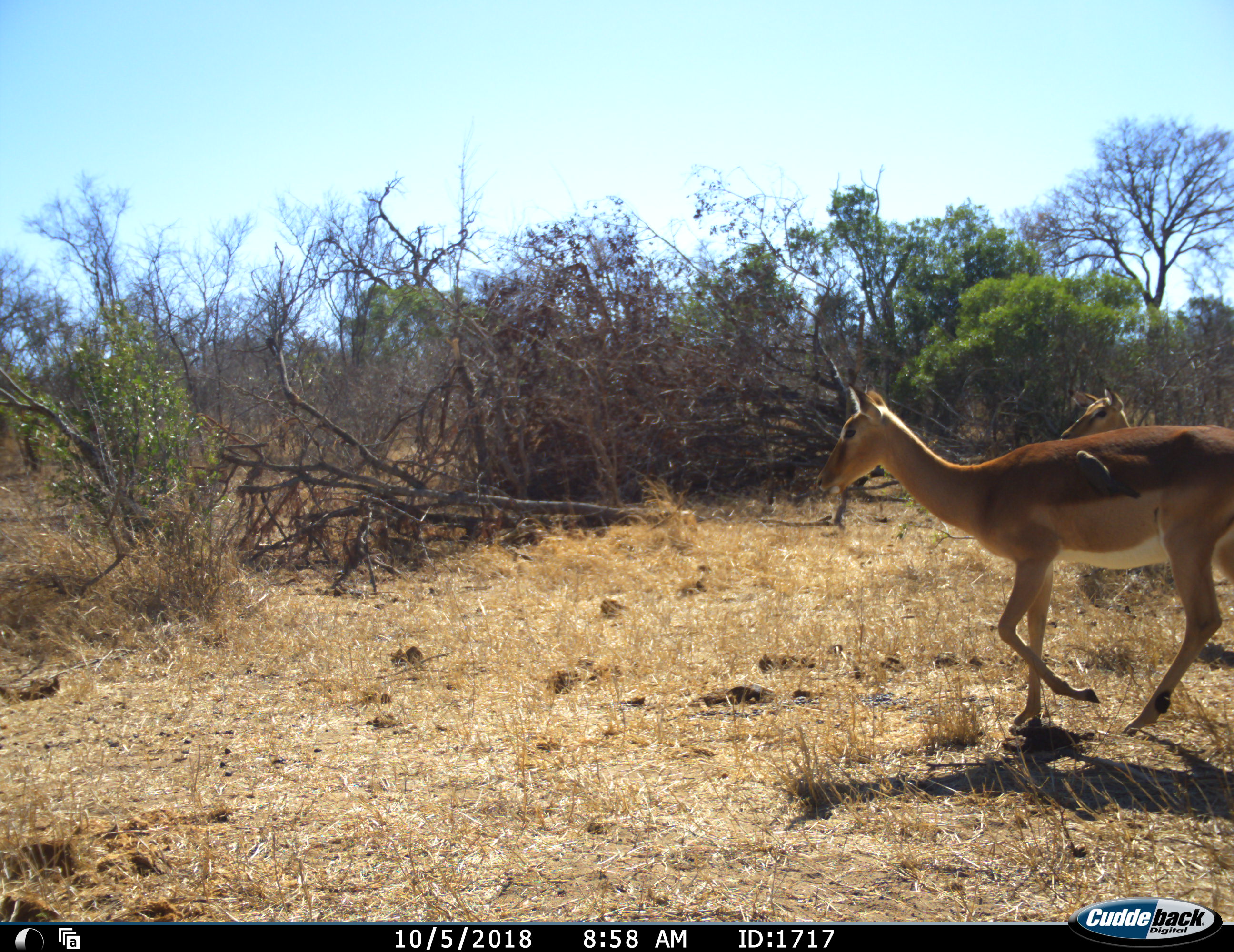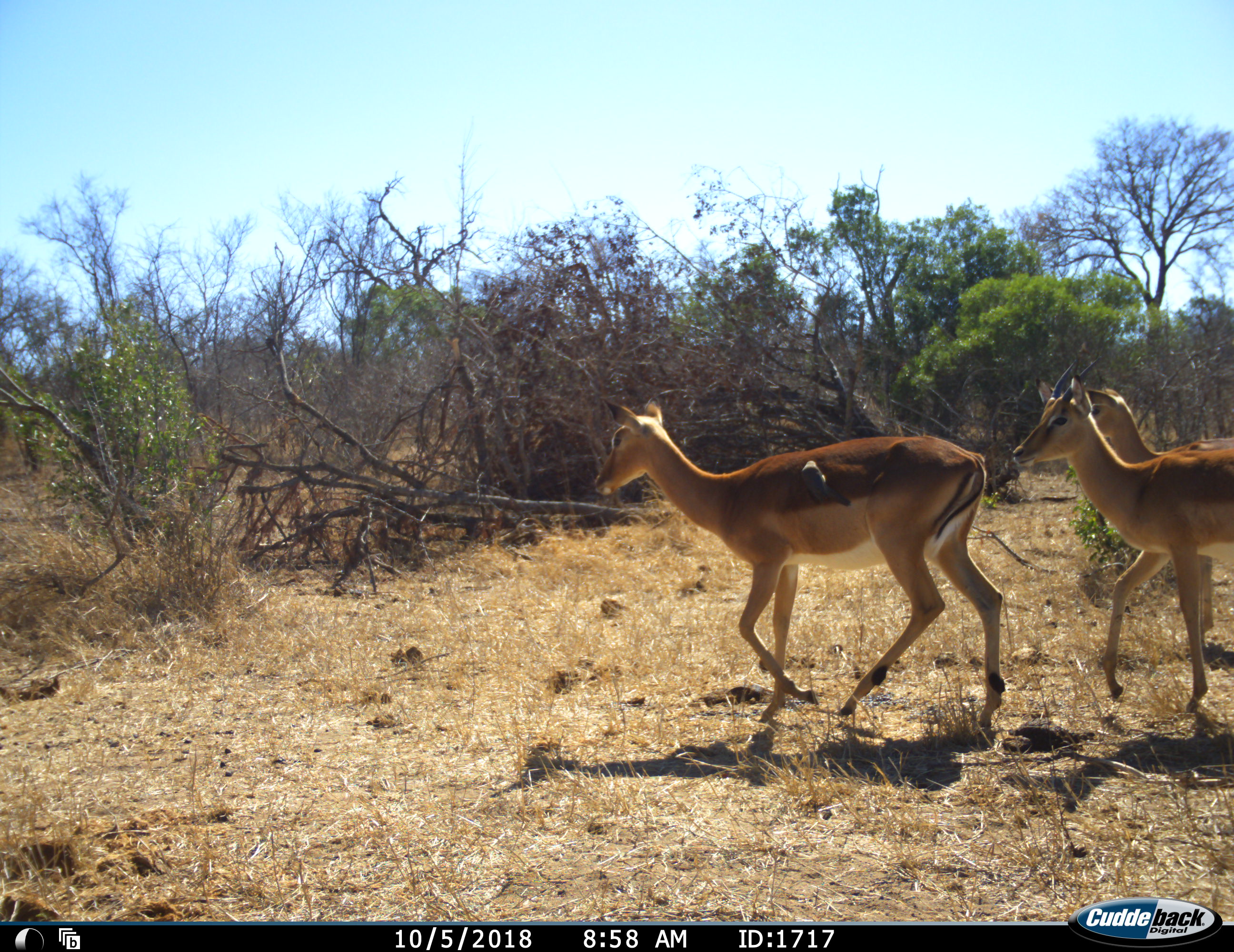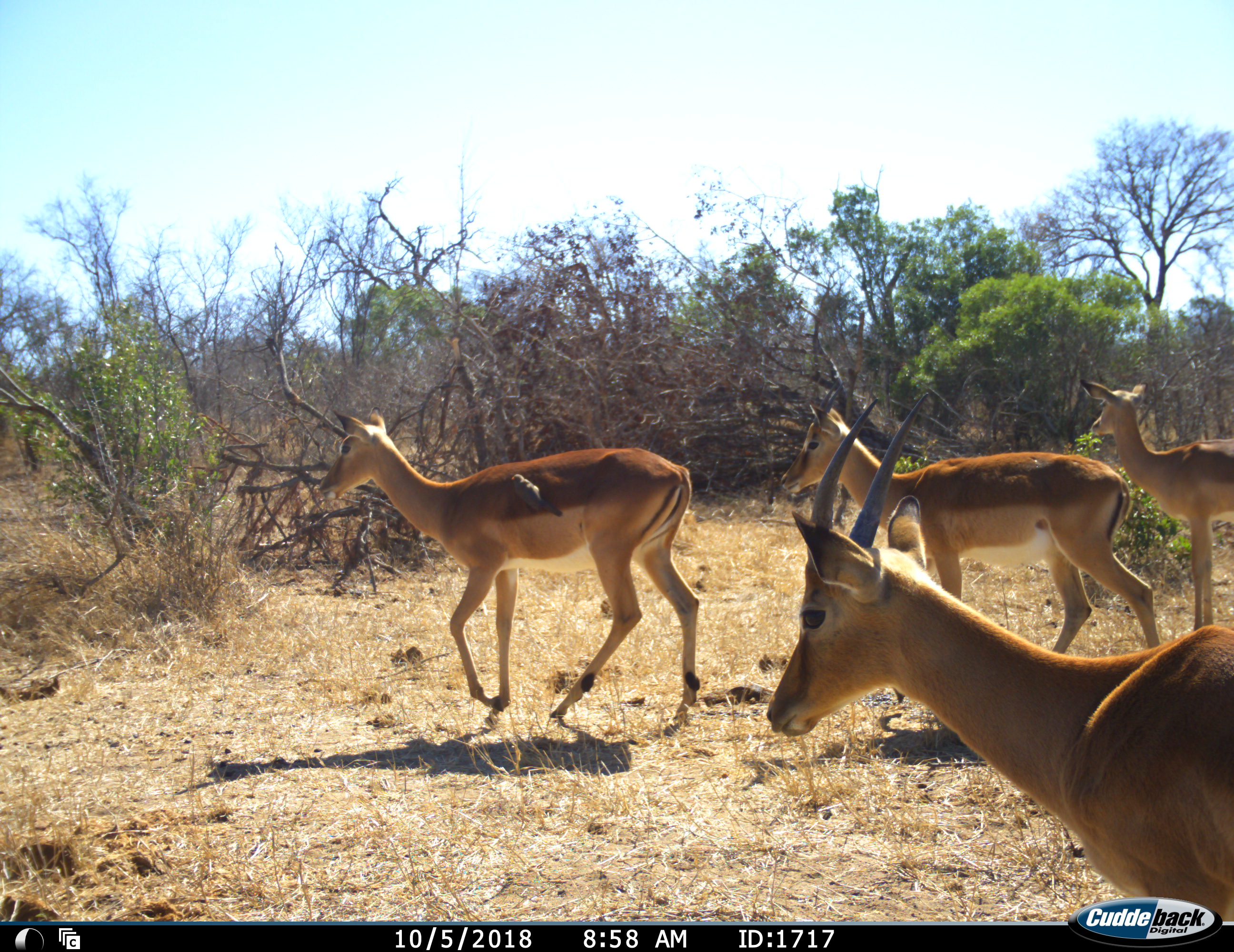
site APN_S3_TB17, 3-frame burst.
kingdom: Animalia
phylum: Chordata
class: Mammalia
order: Artiodactyla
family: Bovidae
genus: Aepyceros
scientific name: Aepyceros melampus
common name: impala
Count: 4.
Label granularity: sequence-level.